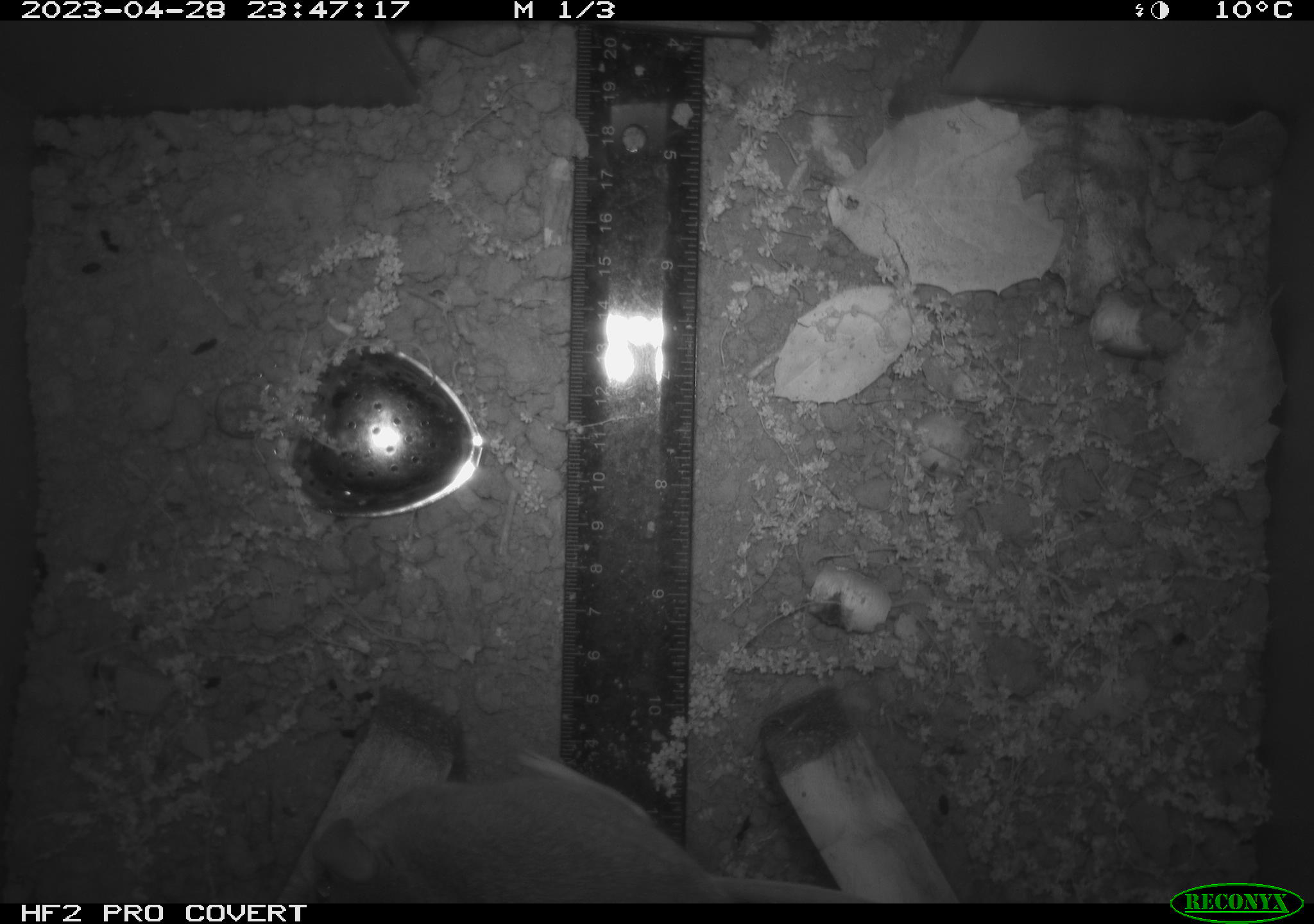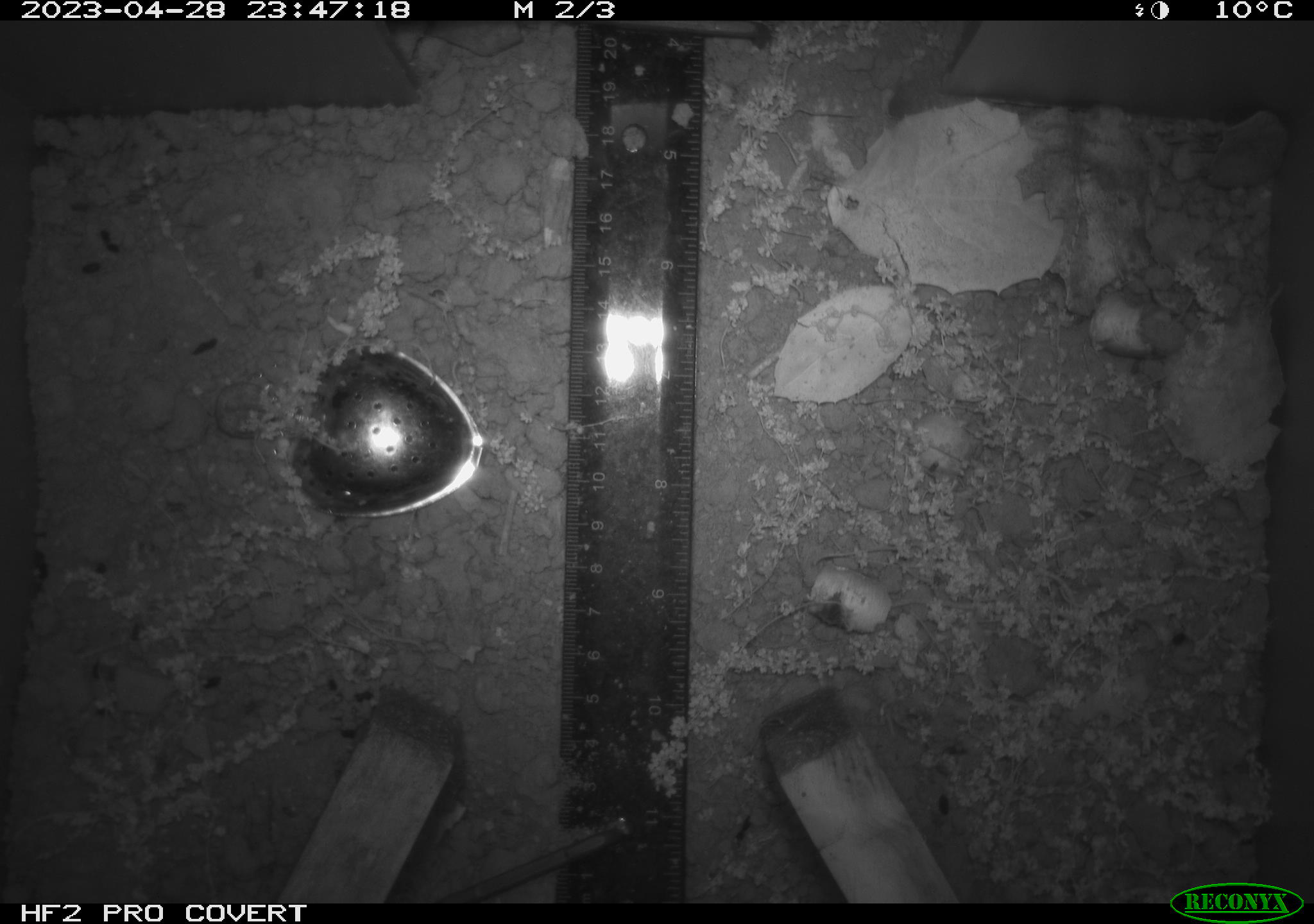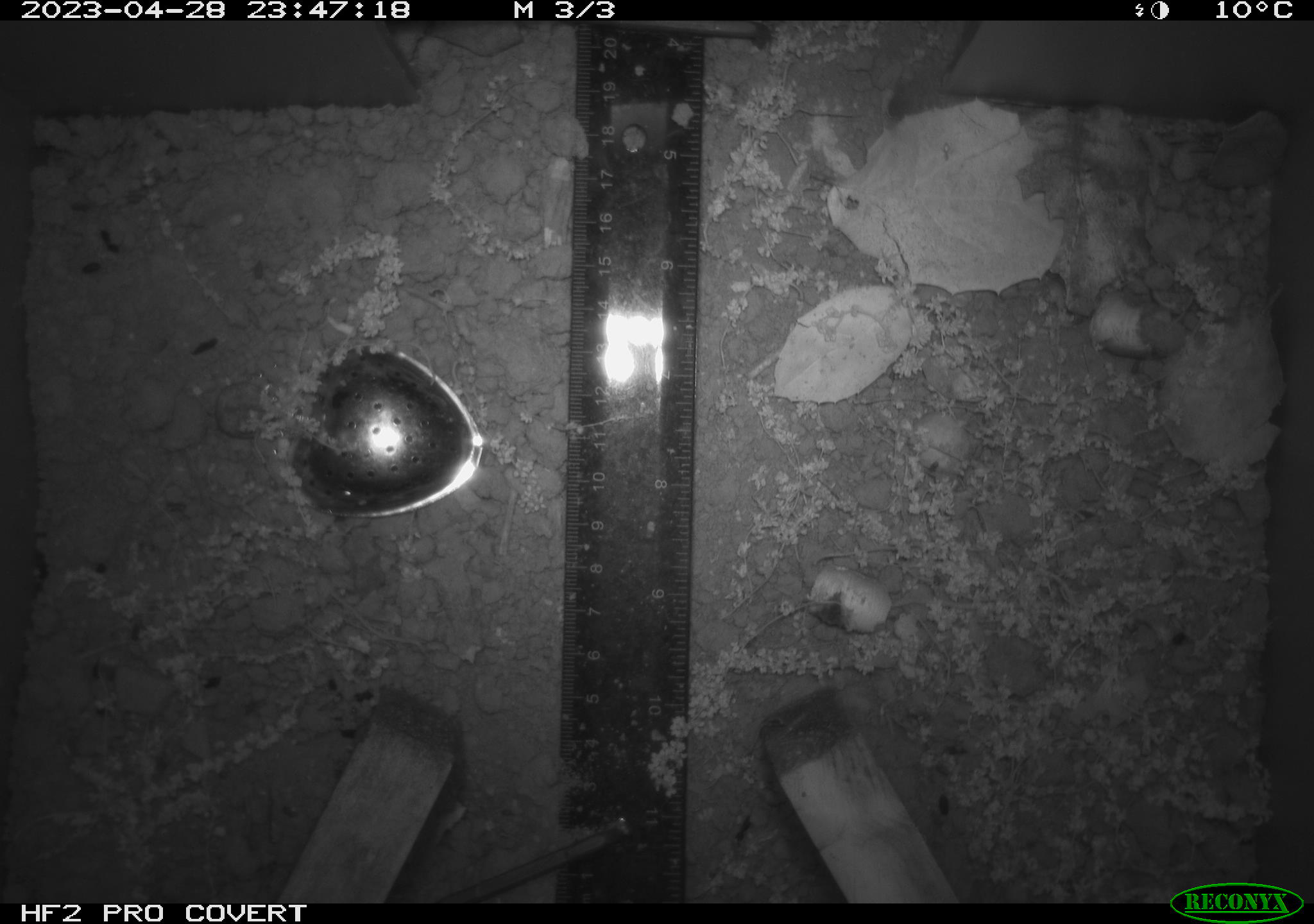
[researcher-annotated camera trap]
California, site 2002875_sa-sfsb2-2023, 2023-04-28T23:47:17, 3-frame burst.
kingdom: Animalia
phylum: Chordata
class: Mammalia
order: Rodentia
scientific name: Rodentia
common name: mouse species